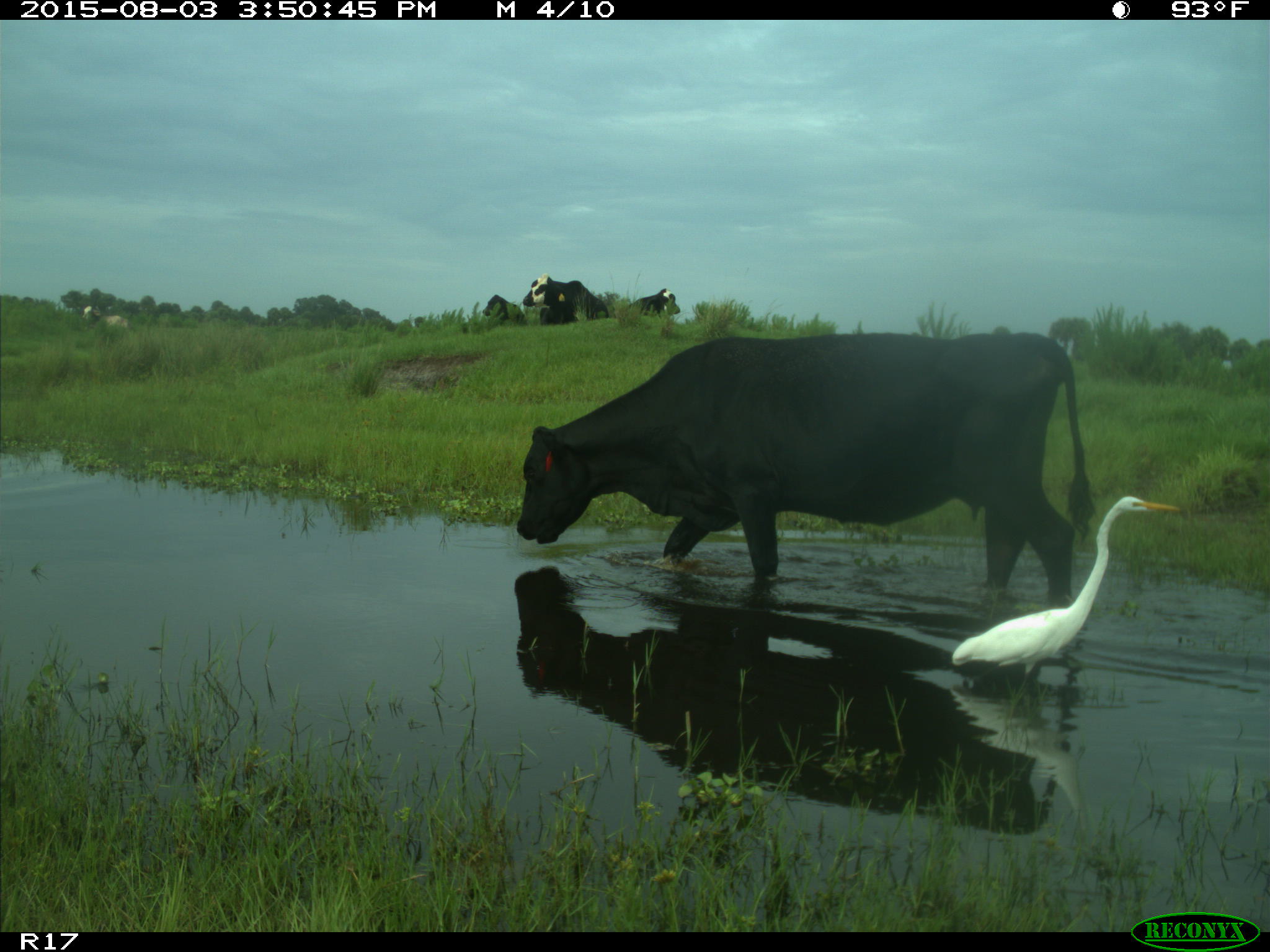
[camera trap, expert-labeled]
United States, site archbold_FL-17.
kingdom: Animalia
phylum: Chordata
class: Mammalia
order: Artiodactyla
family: Bovidae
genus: Bos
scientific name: Bos taurus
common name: domestic cow